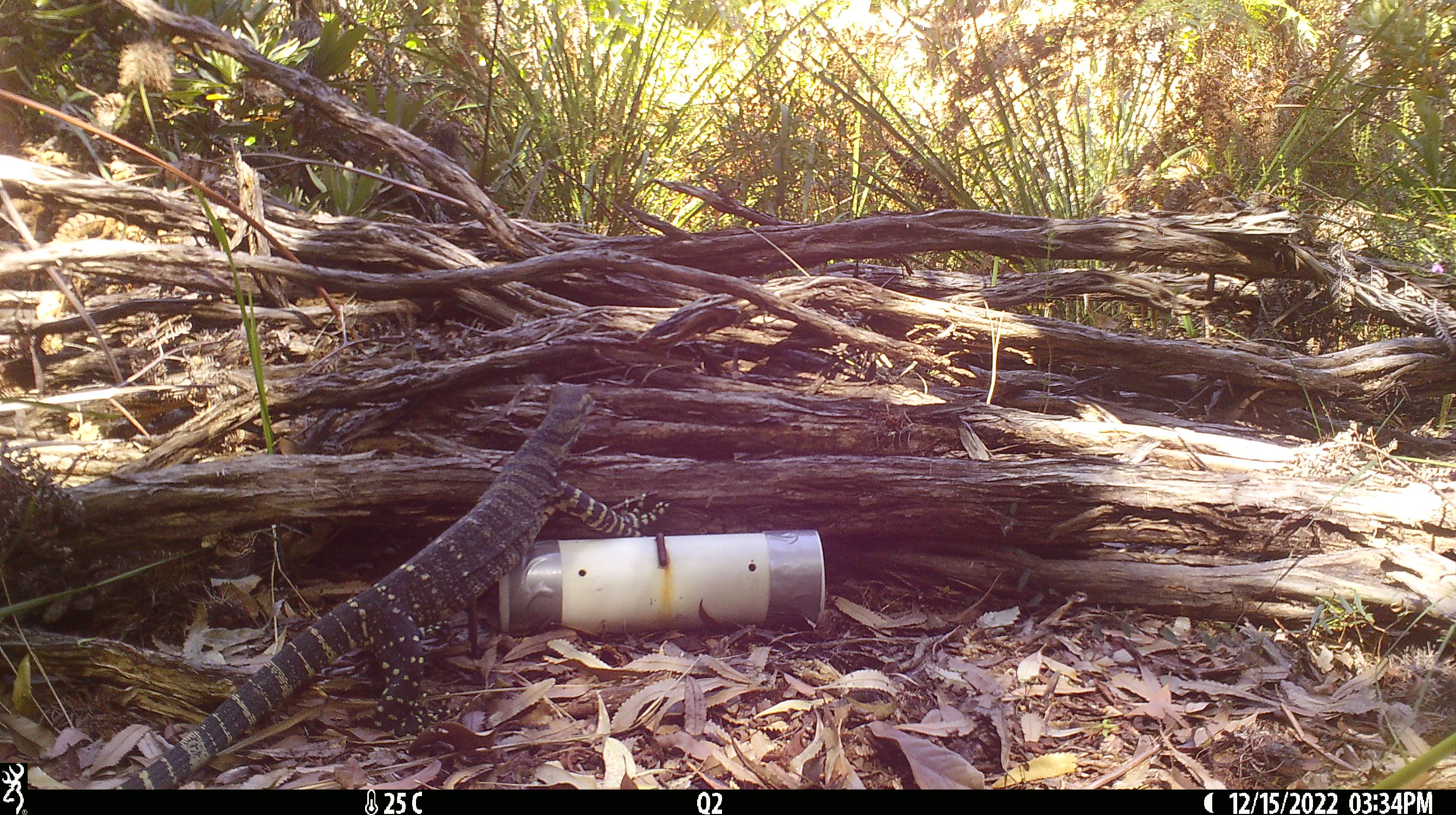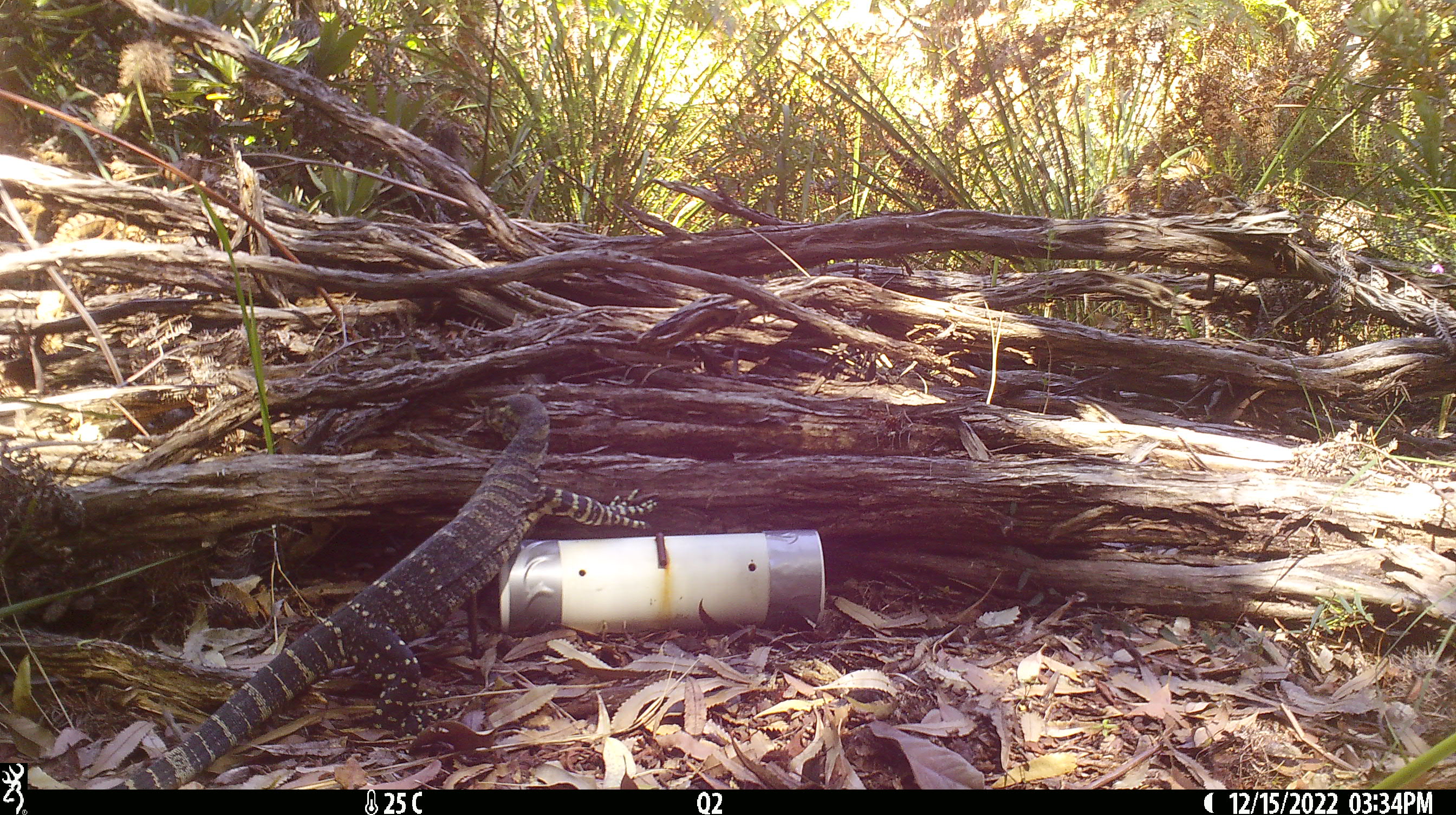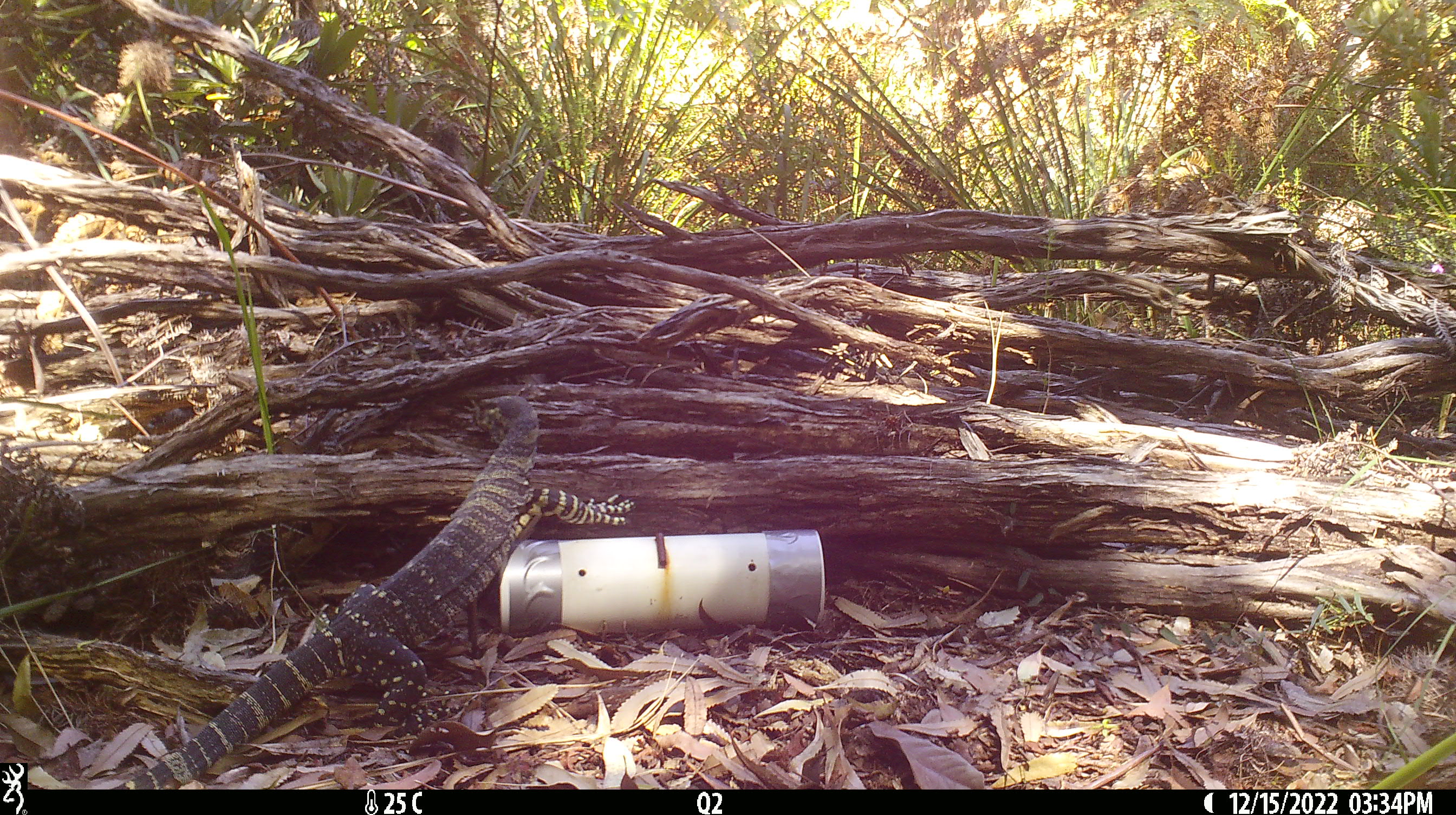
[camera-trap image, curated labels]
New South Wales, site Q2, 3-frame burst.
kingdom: Animalia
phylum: Chordata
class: Reptilia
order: Squamata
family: Varanidae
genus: Varanus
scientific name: Varanus varius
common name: lace monitor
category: goanna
Goanna (lace monitor) (Varanus varius).